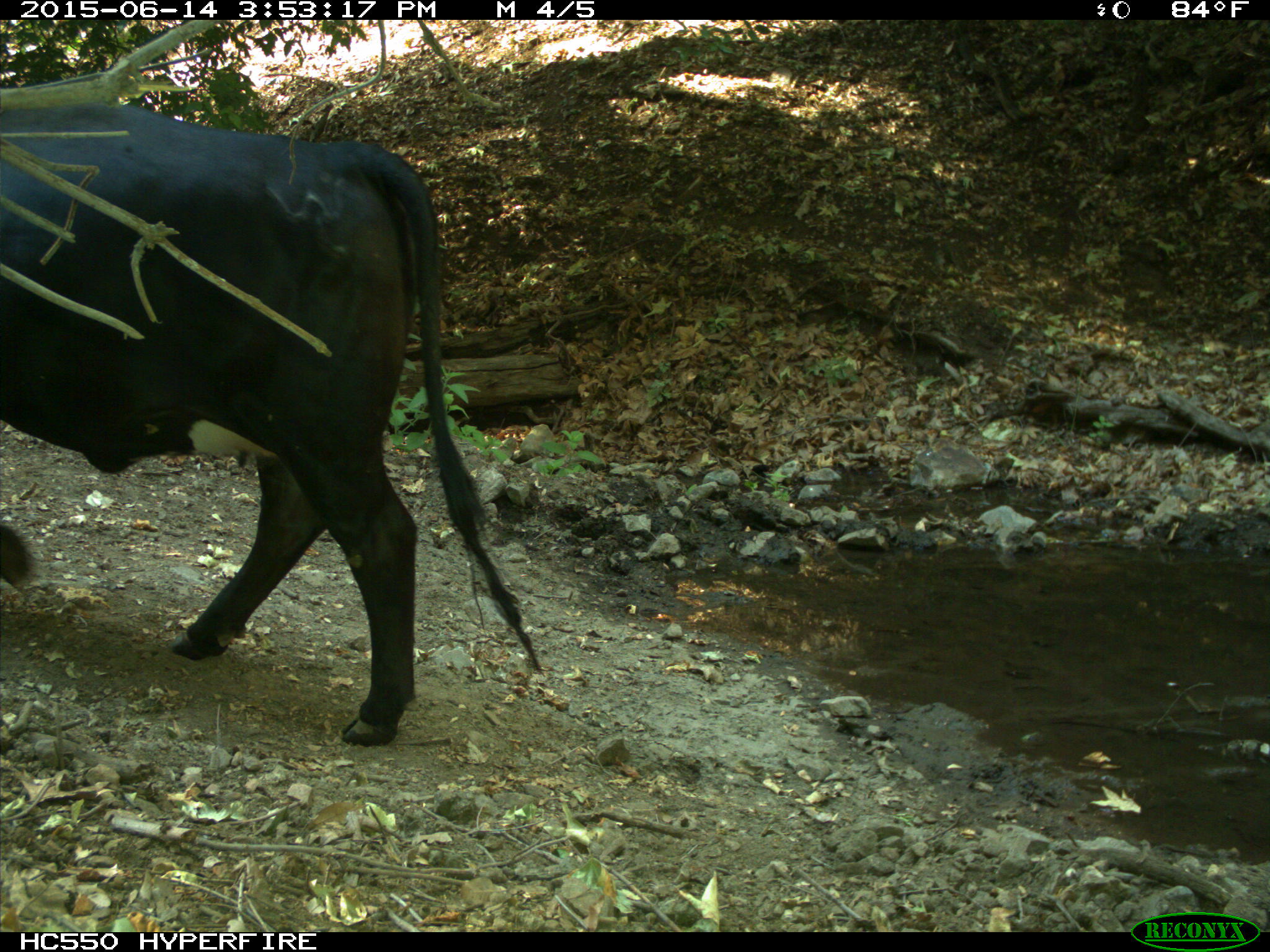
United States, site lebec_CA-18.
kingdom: Animalia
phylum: Chordata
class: Mammalia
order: Artiodactyla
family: Bovidae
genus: Bos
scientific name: Bos taurus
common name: domestic cow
Bos taurus (domestic cow).